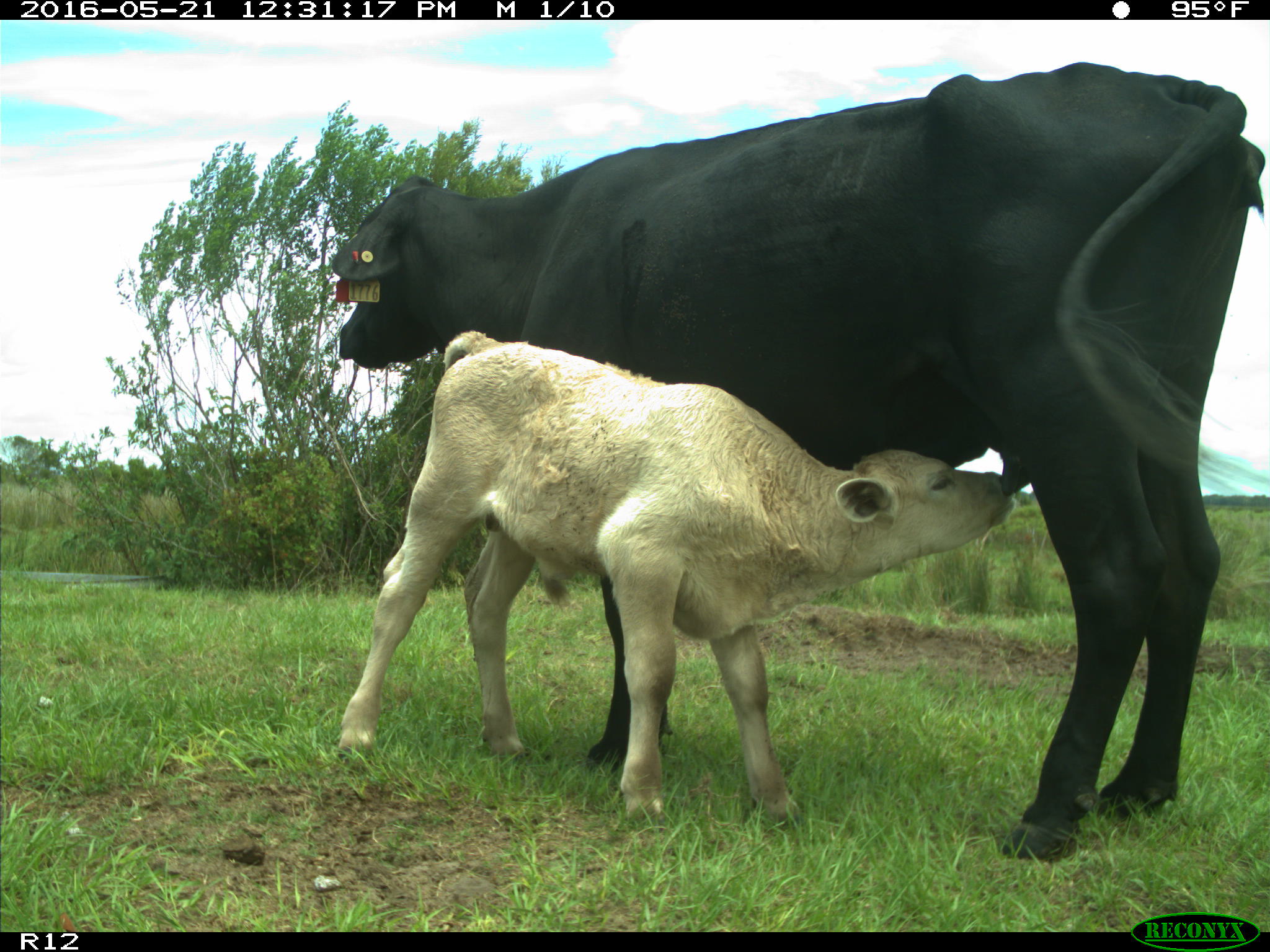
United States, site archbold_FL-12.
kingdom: Animalia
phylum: Chordata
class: Mammalia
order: Artiodactyla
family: Bovidae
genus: Bos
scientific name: Bos taurus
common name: domestic cow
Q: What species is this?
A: Bos taurus (domestic cow).